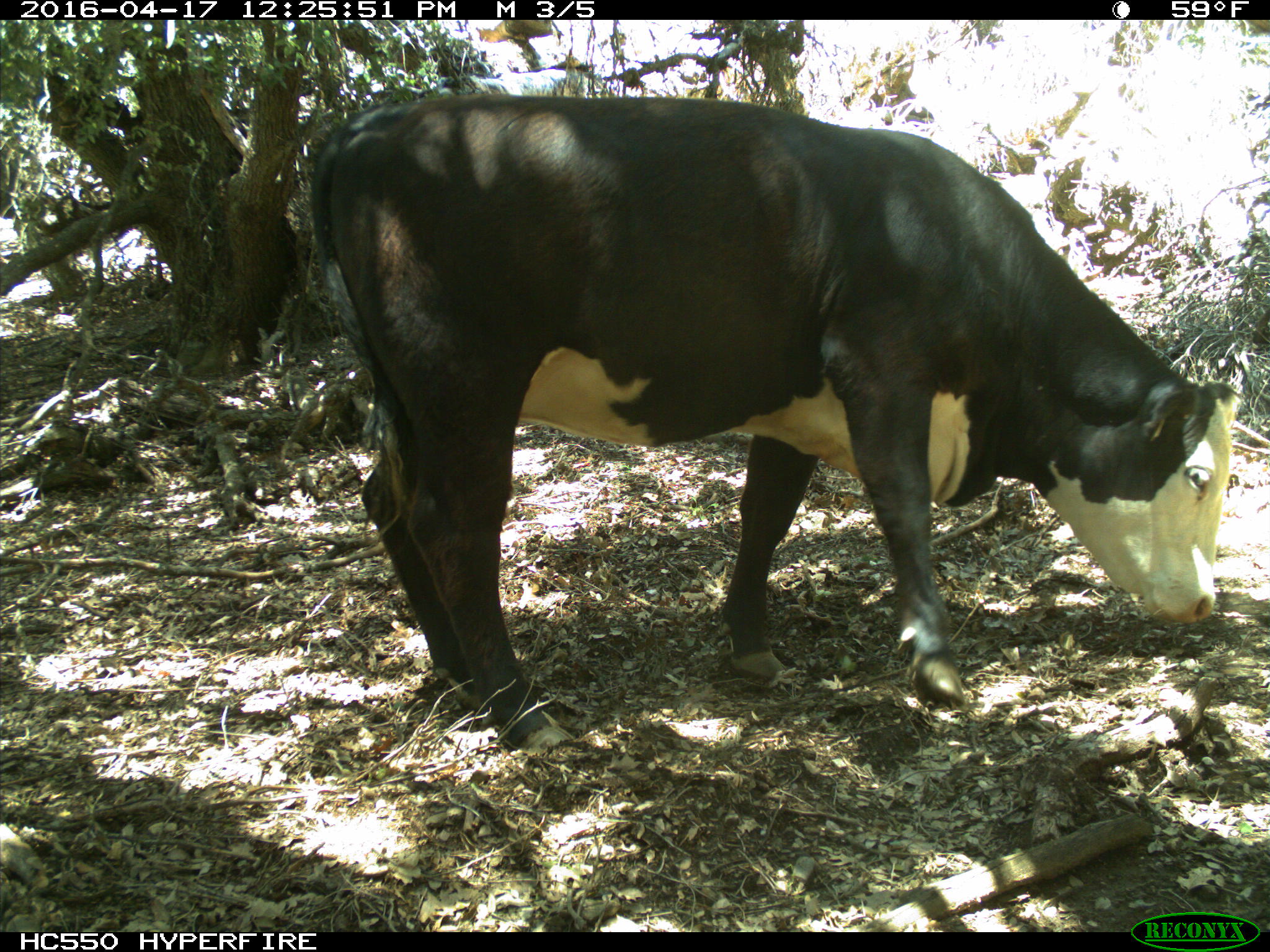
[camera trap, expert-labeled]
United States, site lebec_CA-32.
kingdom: Animalia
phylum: Chordata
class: Mammalia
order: Artiodactyla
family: Bovidae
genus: Bos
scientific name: Bos taurus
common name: domestic cow